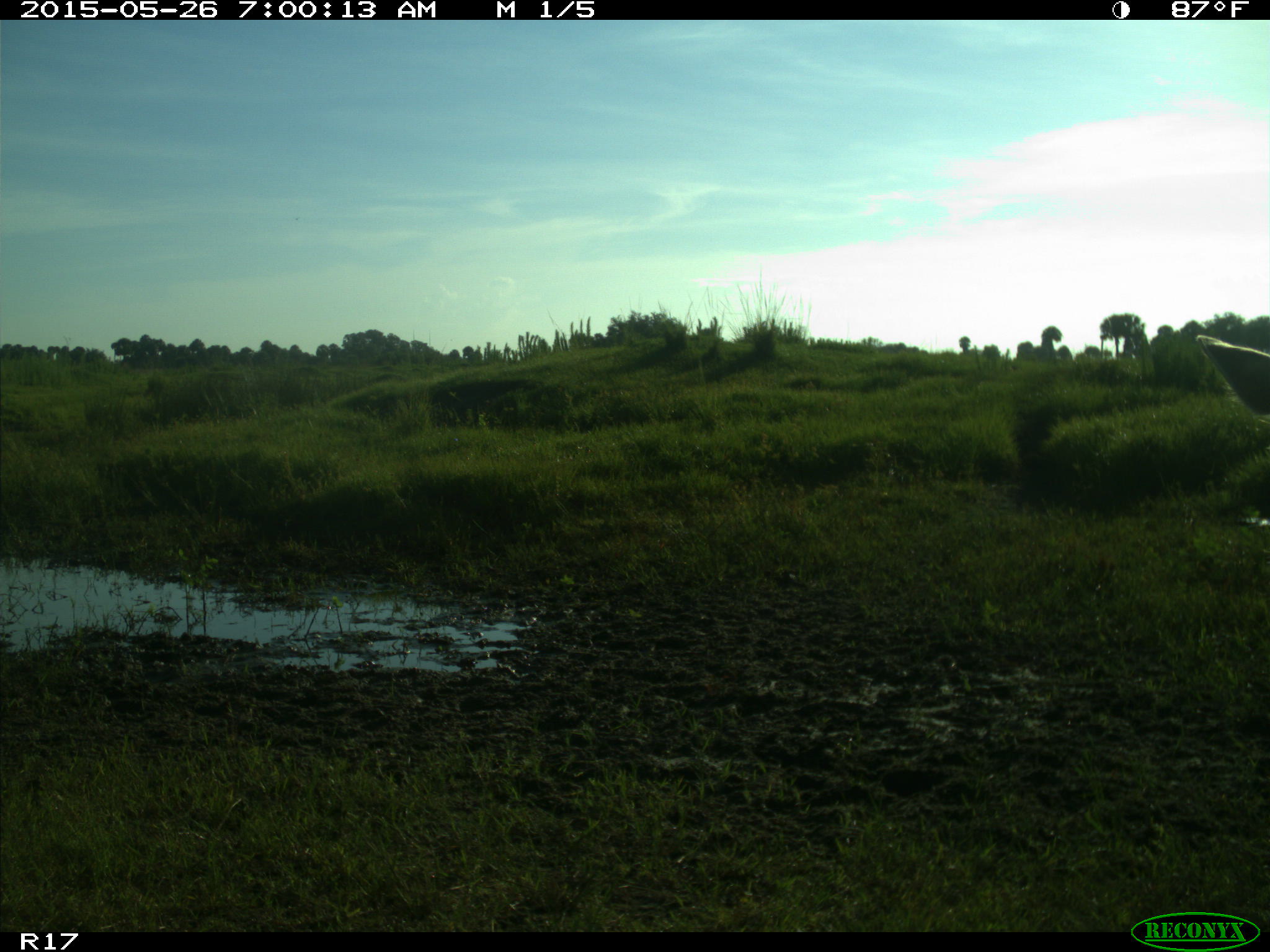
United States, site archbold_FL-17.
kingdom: Animalia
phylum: Chordata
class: Mammalia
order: Artiodactyla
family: Bovidae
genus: Bos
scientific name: Bos taurus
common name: domestic cow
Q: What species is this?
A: Bos taurus (domestic cow).